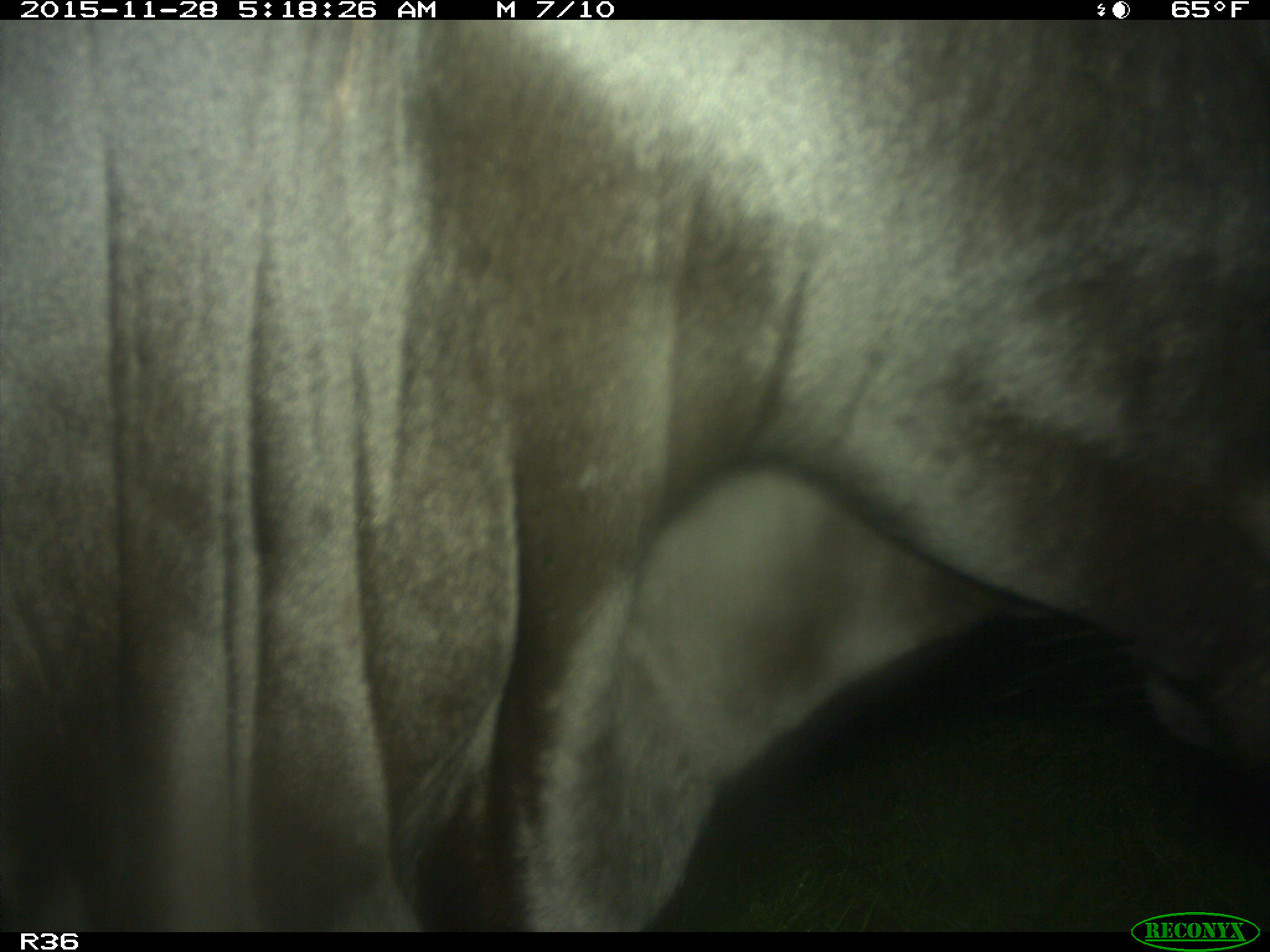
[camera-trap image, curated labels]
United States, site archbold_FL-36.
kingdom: Animalia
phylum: Chordata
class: Mammalia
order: Artiodactyla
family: Bovidae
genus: Bos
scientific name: Bos taurus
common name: domestic cow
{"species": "Bos taurus (domestic cow)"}